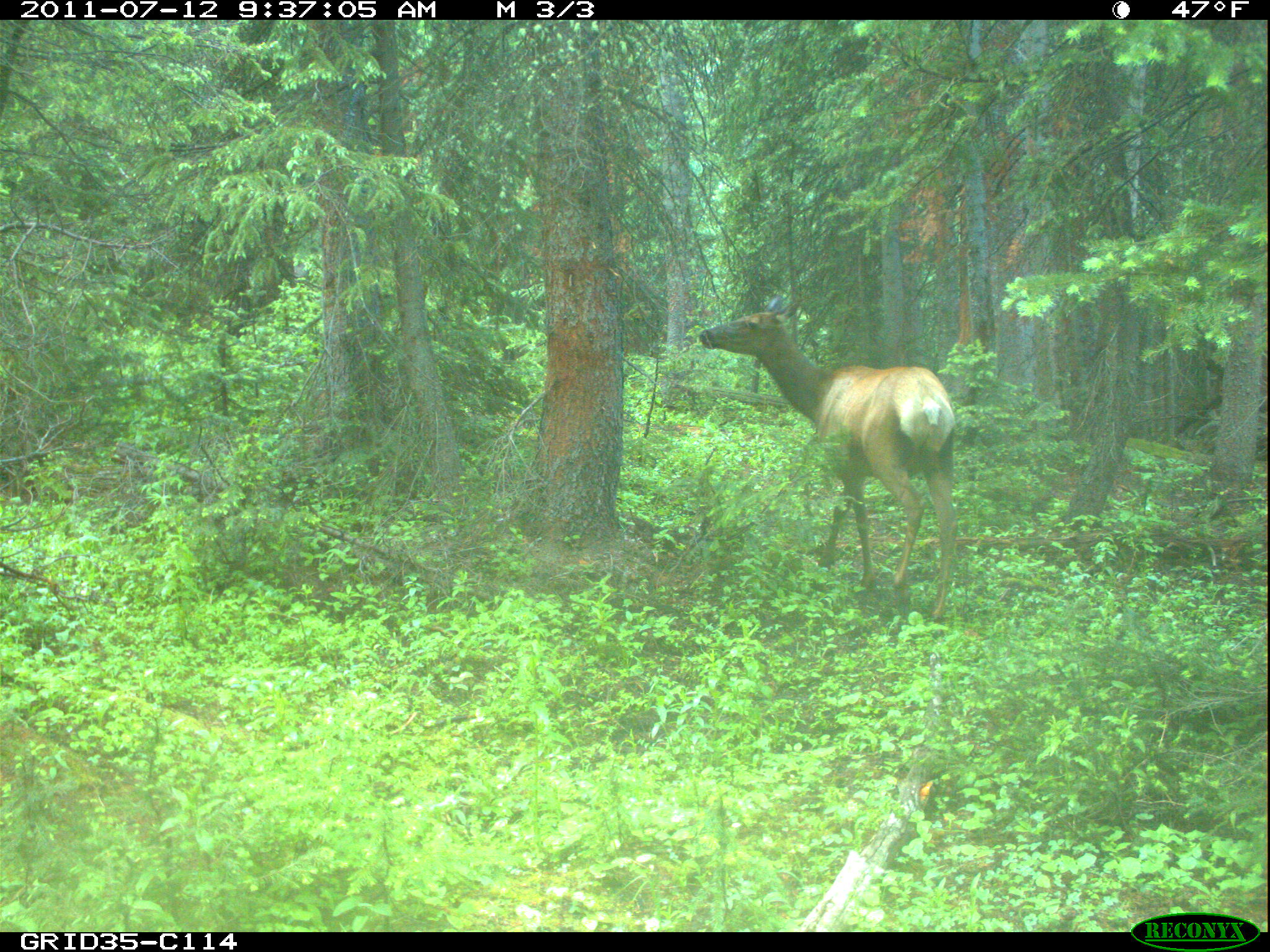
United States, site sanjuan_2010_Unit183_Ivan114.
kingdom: Animalia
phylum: Chordata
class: Mammalia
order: Artiodactyla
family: Cervidae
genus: Cervus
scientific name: Cervus elaphus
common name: red deer